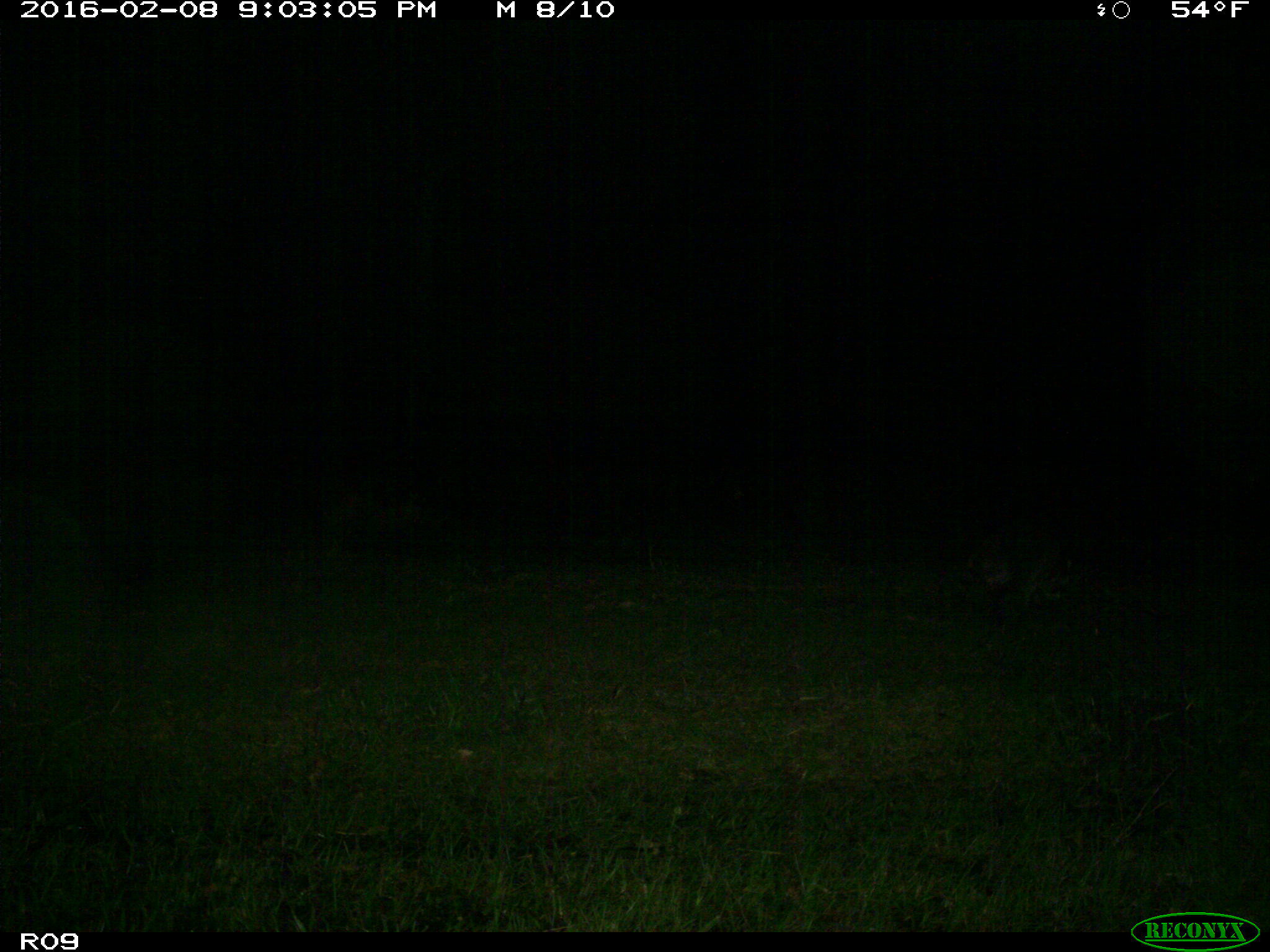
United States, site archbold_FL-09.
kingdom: Animalia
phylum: Chordata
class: Mammalia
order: Carnivora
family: Procyonidae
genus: Procyon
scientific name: Procyon lotor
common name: common raccoon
Procyon lotor (common raccoon).